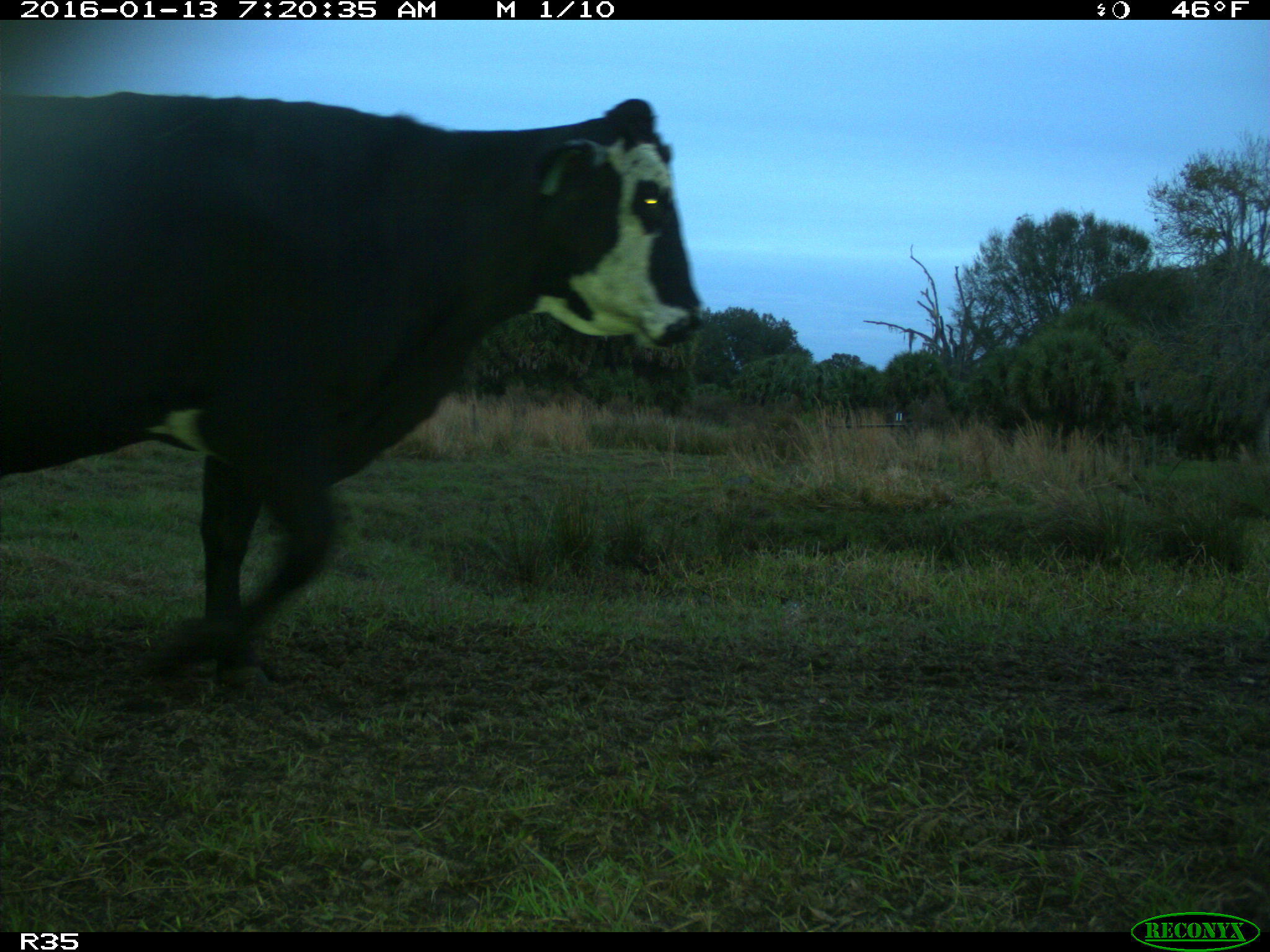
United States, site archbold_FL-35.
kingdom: Animalia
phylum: Chordata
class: Mammalia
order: Artiodactyla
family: Bovidae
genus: Bos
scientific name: Bos taurus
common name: domestic cow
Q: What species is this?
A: Bos taurus (domestic cow).